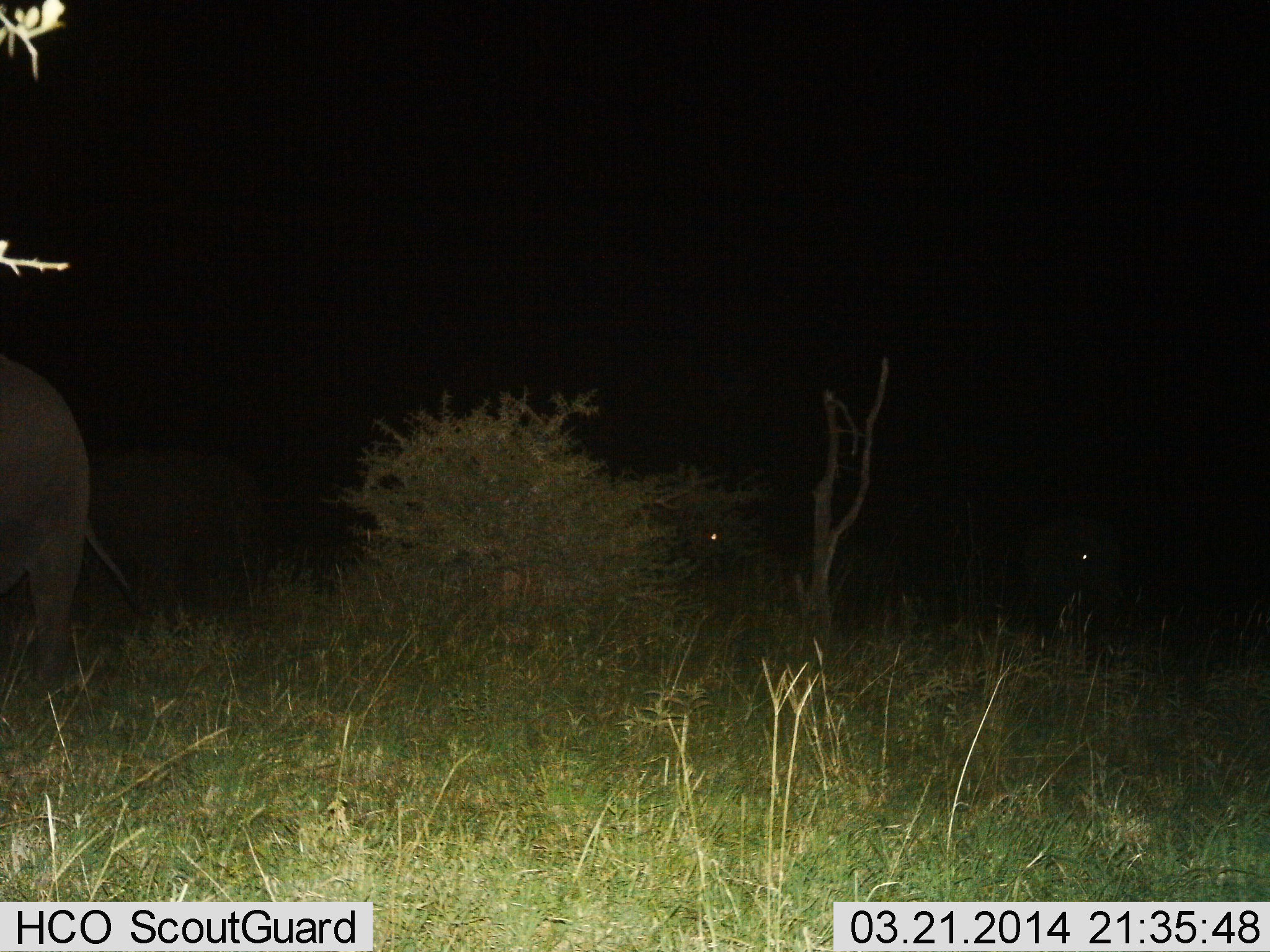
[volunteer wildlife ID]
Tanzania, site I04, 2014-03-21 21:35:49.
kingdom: Animalia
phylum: Chordata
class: Mammalia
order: Proboscidea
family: Elephantidae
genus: Loxodonta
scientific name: Loxodonta africana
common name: african bush elephant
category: elephant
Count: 3.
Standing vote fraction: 60%.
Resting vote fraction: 0%.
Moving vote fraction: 50%.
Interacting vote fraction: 0%.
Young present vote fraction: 0%.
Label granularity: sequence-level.